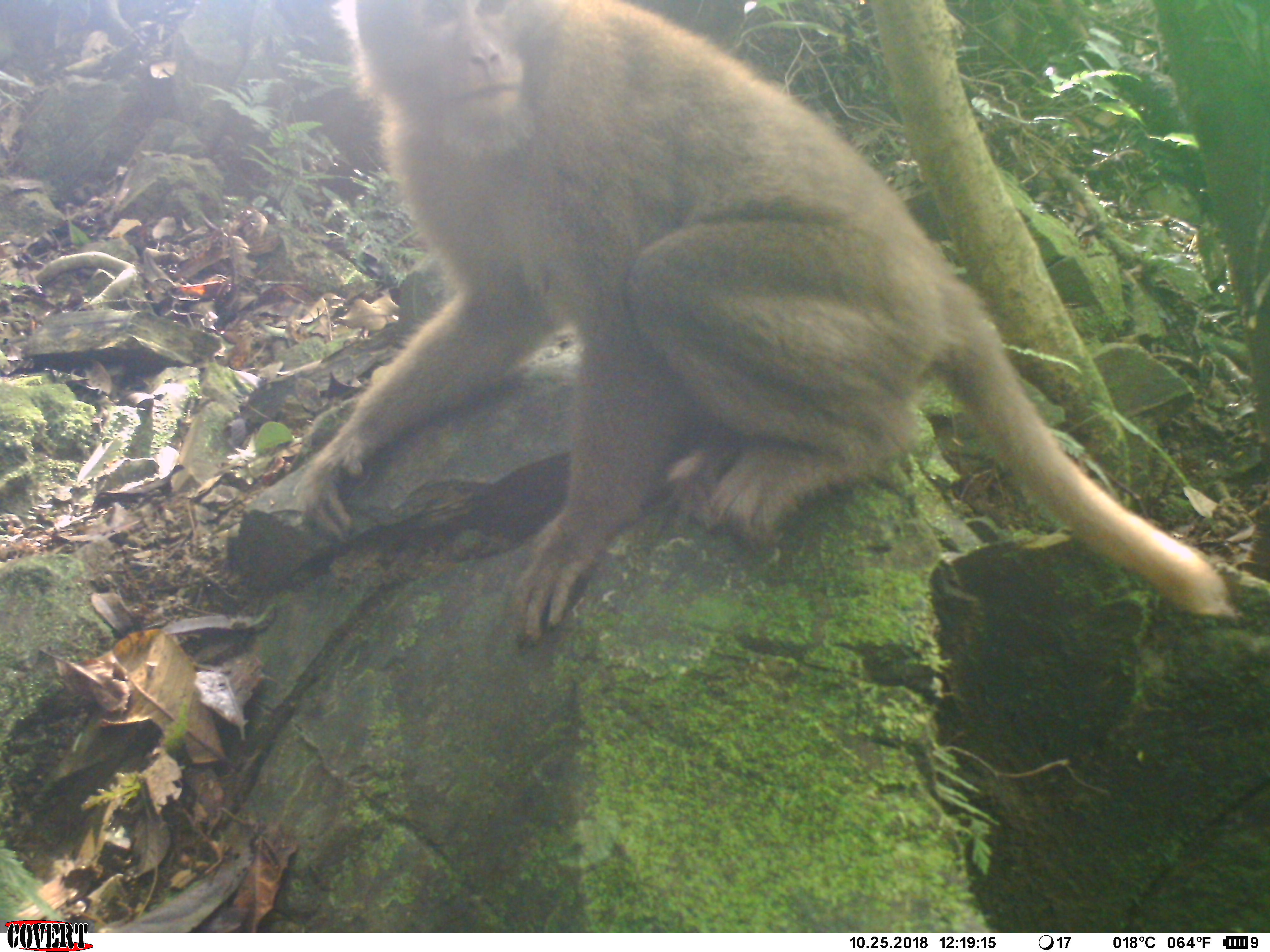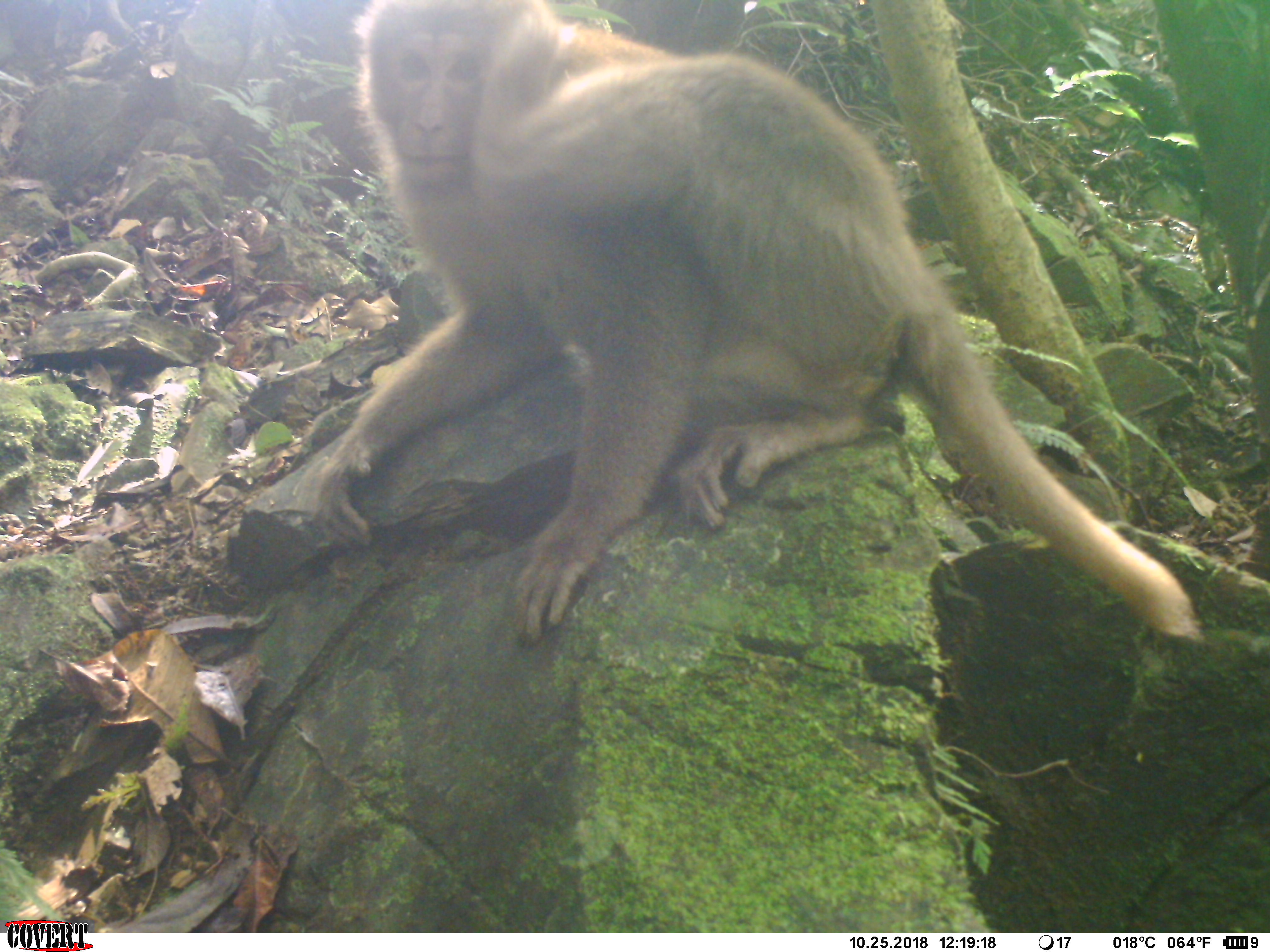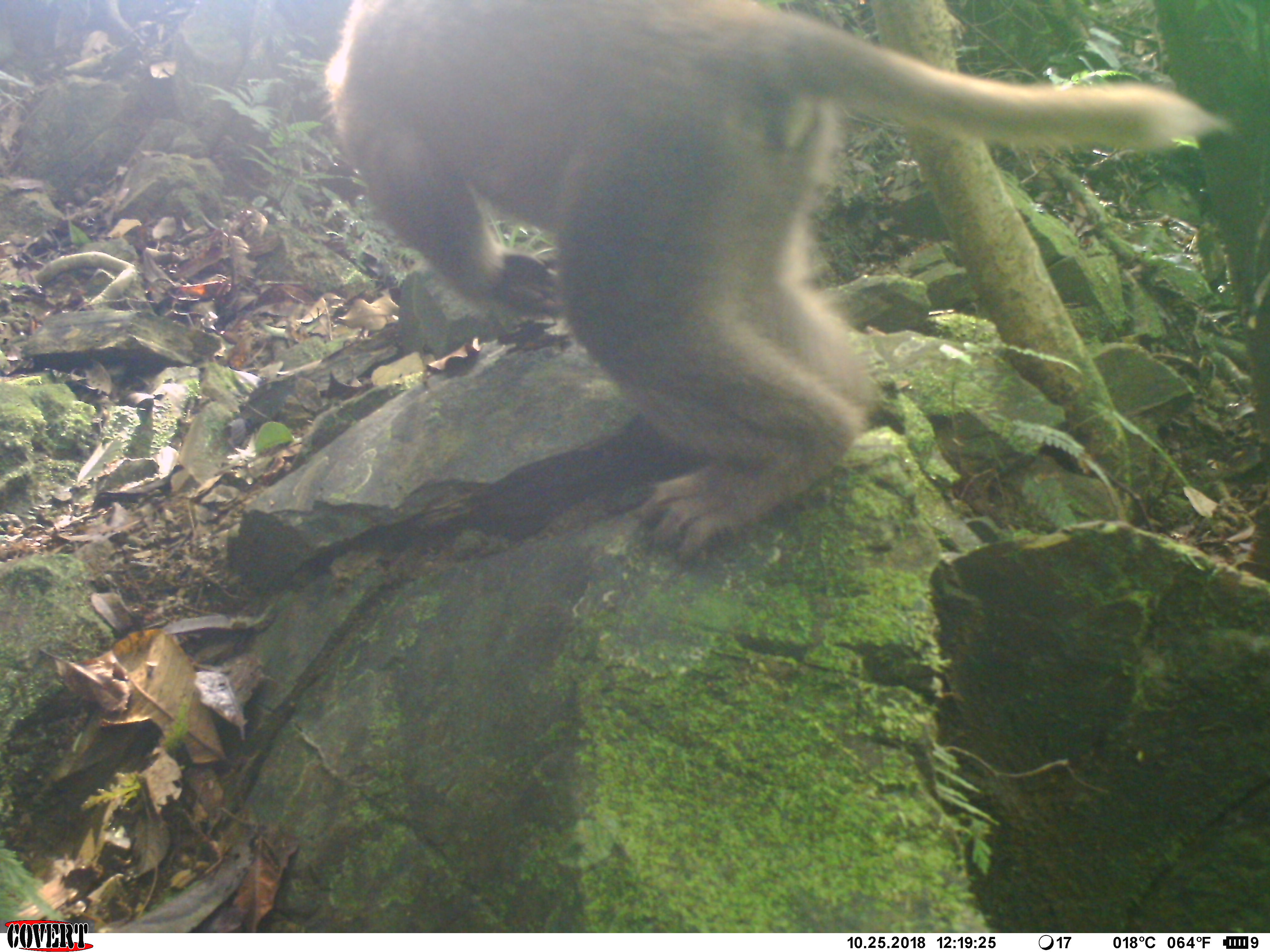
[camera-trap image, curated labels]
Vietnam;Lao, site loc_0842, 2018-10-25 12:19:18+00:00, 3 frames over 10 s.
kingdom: Animalia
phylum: Chordata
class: Mammalia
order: Primates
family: Cercopithecidae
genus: Macaca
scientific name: Macaca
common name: macaque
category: macaque not stump tailed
Macaque not stump tailed (macaque) (Macaca). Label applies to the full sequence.